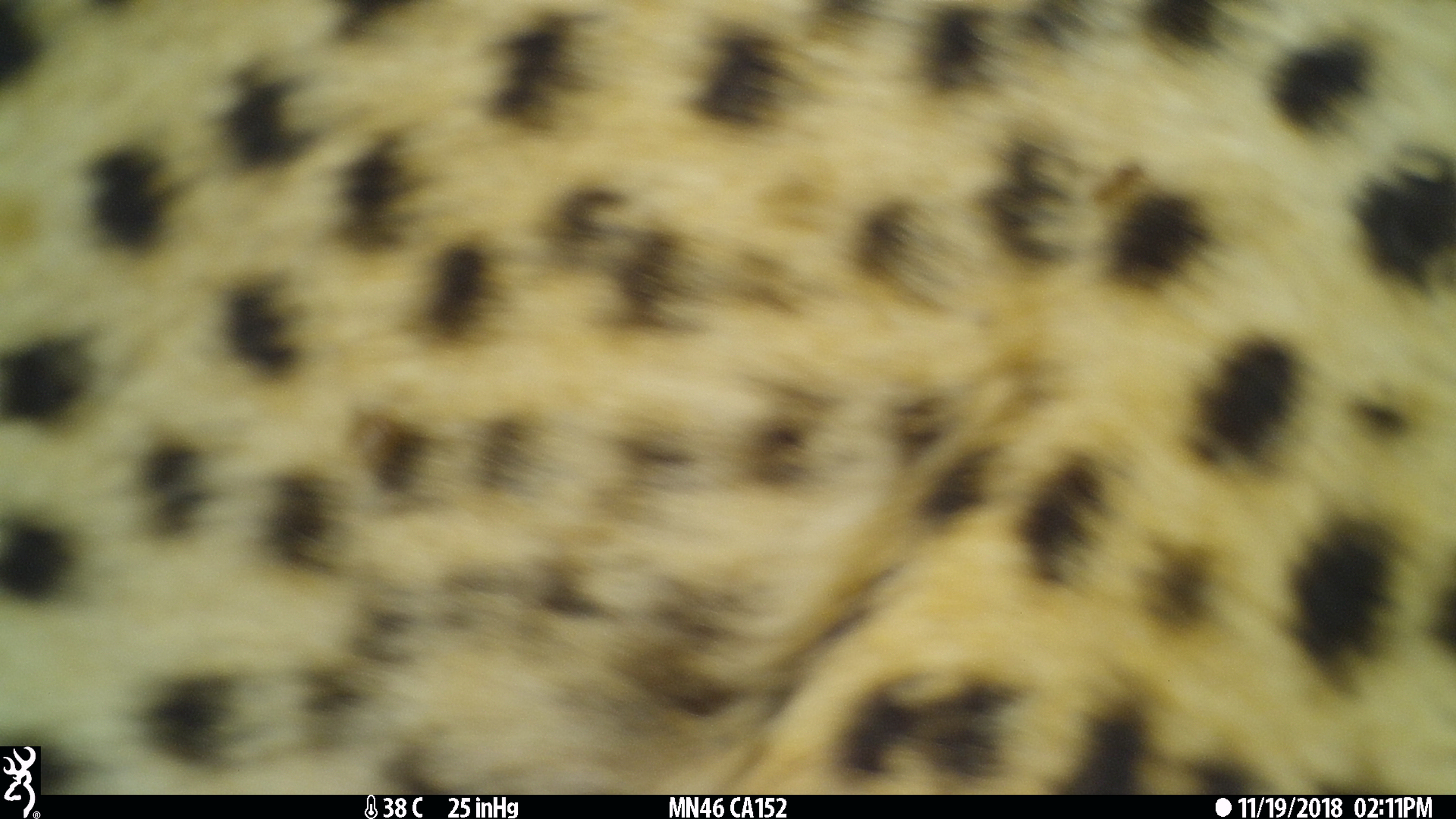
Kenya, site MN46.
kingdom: Animalia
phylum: Chordata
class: Mammalia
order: Carnivora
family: Felidae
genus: Acinonyx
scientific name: Acinonyx jubatus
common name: cheetah